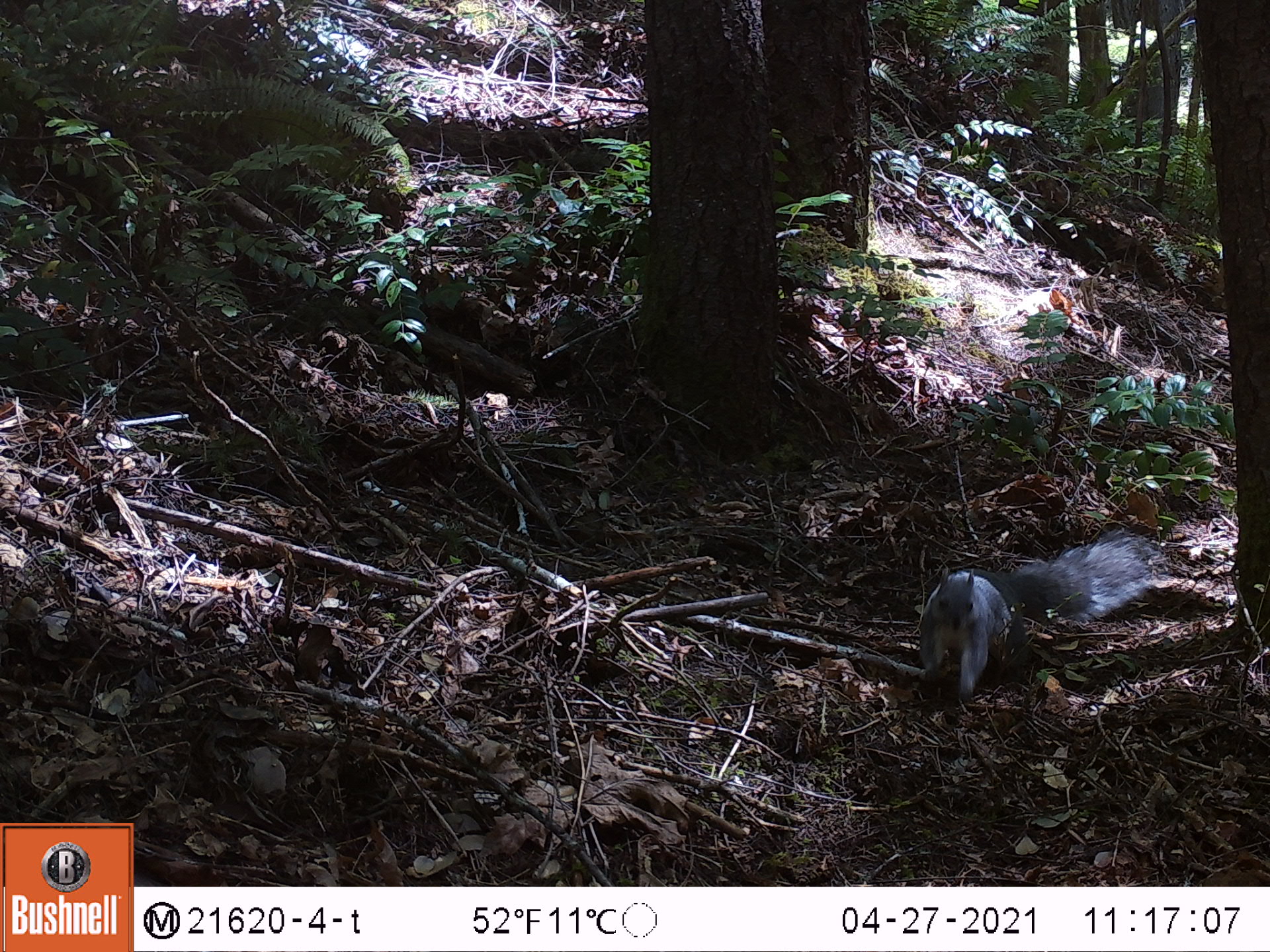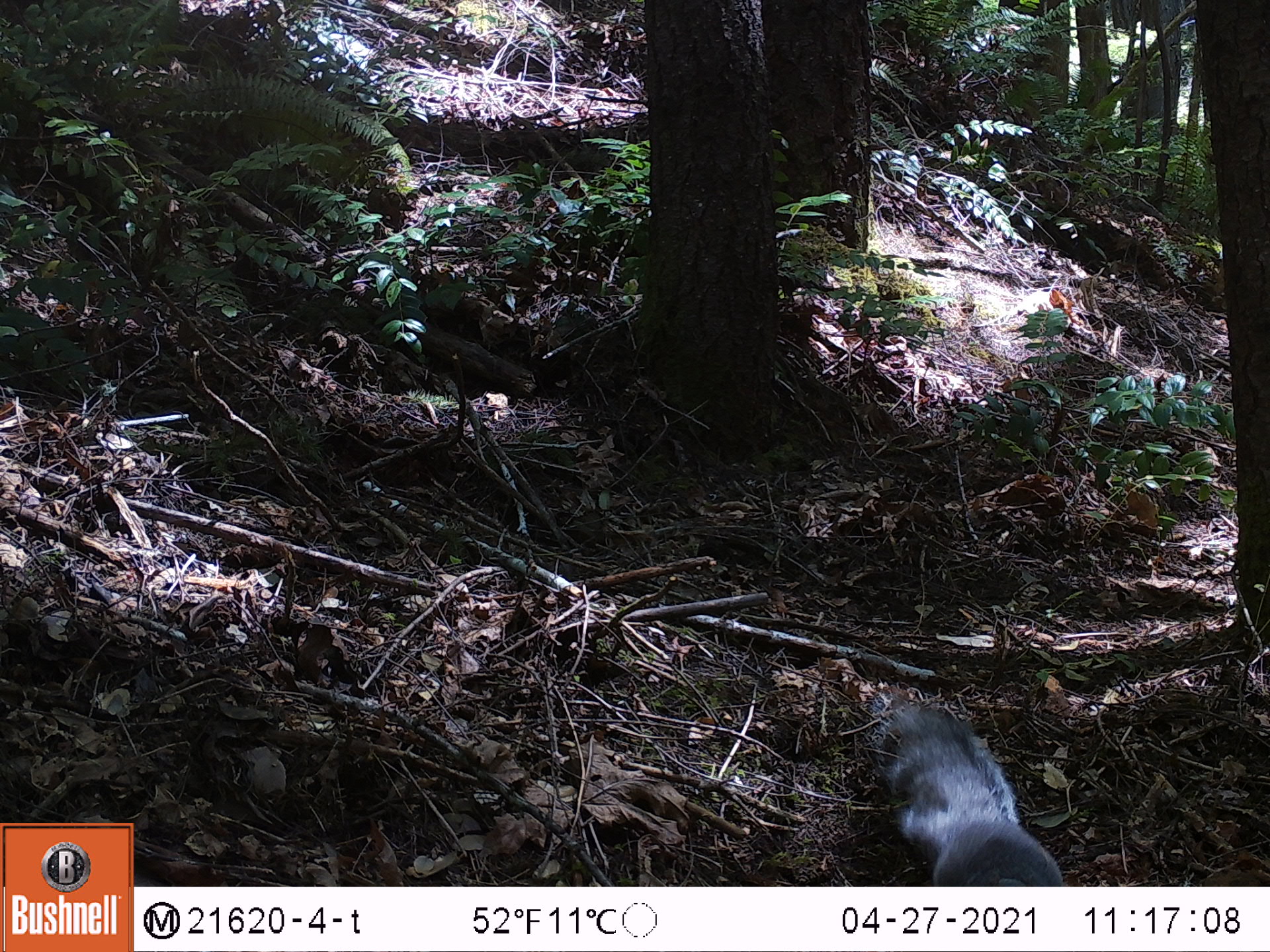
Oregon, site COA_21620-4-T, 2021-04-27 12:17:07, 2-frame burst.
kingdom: Animalia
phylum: Chordata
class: Mammalia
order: Rodentia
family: Sciuridae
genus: Sciurus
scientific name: Sciurus griseus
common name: western gray squirrel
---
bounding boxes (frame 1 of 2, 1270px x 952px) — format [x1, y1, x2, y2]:
western gray squirrel: [910, 518, 1187, 719]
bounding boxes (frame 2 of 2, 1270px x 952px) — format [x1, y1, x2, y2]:
western gray squirrel: [830, 686, 1091, 886]